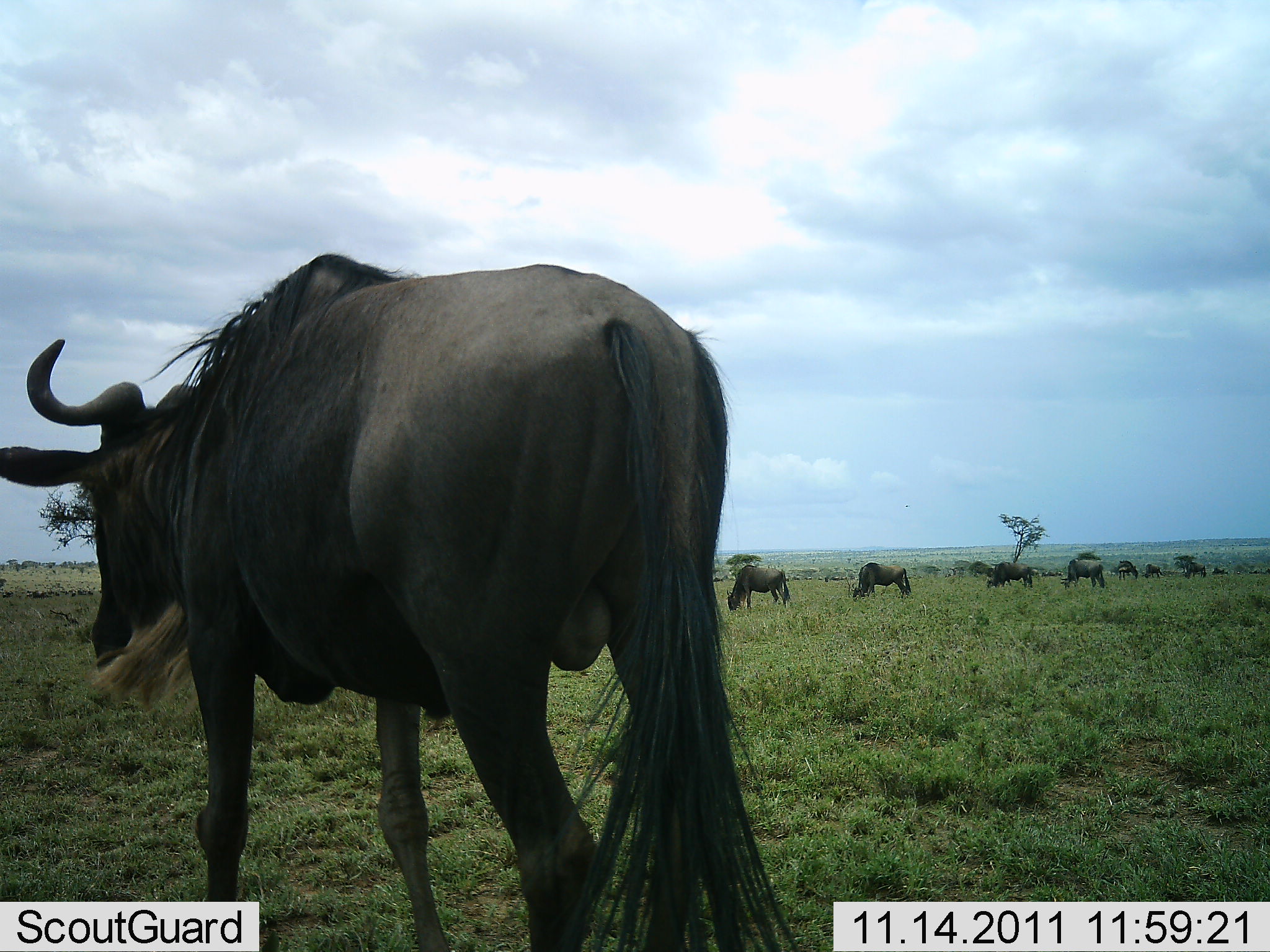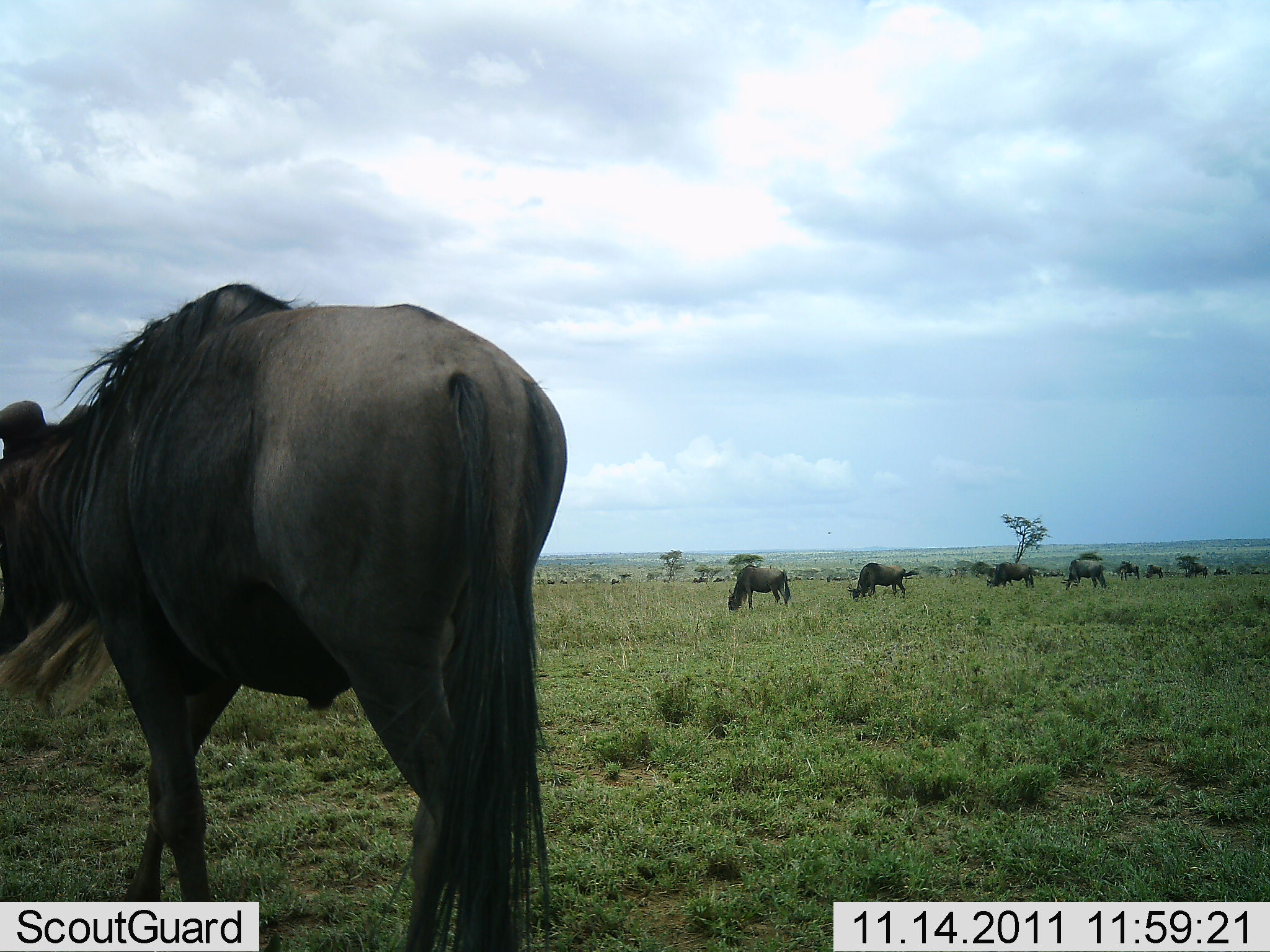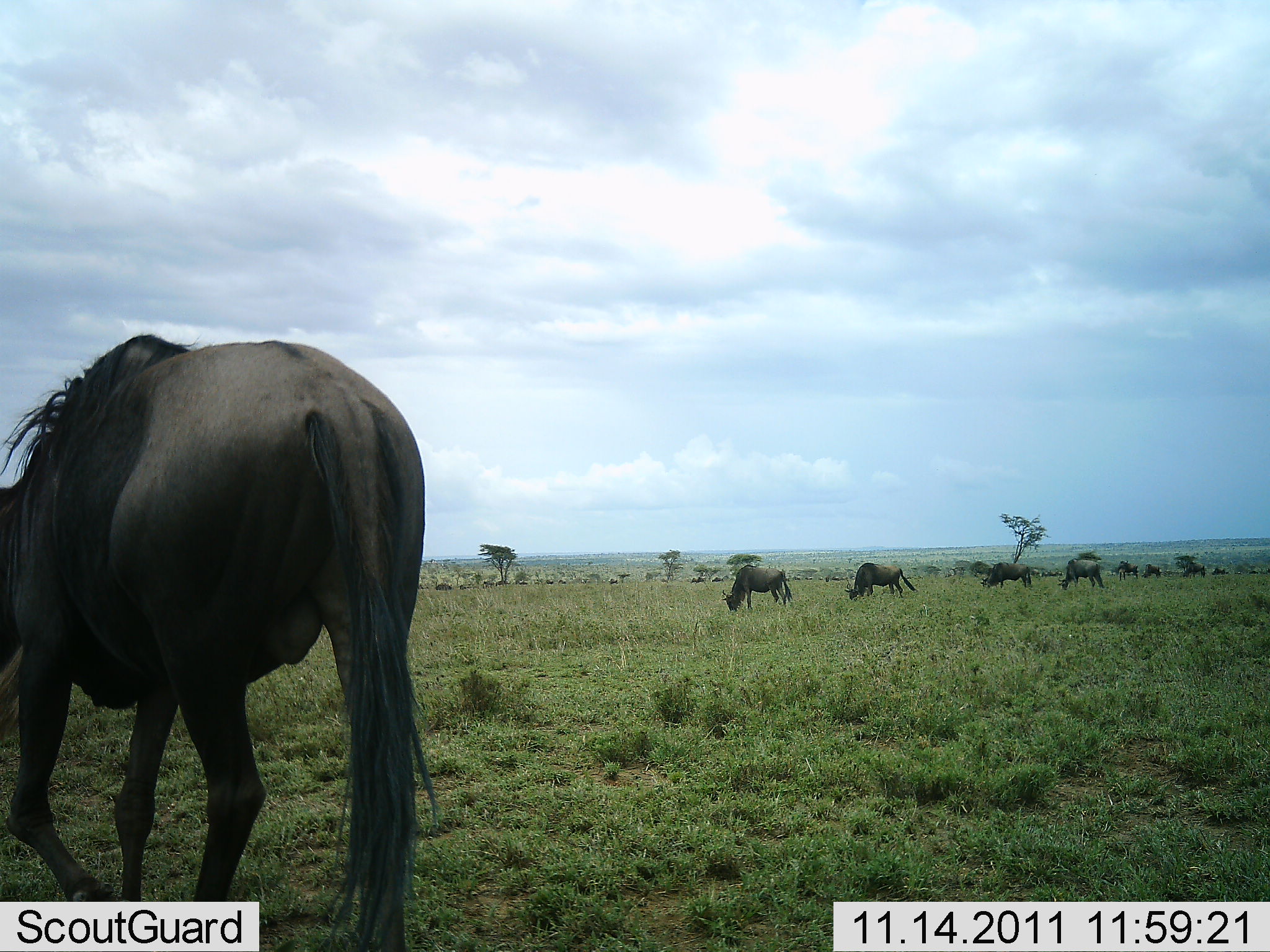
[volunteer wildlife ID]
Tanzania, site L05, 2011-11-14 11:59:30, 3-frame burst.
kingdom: Animalia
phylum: Chordata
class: Mammalia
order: Artiodactyla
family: Bovidae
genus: Connochaetes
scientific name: Connochaetes taurinus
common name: blue wildebeest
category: wildebeest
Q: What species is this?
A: Wildebeest (blue wildebeest) (Connochaetes taurinus).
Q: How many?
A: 10.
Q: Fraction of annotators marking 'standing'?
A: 30%.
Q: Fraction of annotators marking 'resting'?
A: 0%.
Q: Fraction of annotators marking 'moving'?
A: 30%.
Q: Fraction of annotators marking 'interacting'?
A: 0%.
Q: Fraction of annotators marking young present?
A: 0%.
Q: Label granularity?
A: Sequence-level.